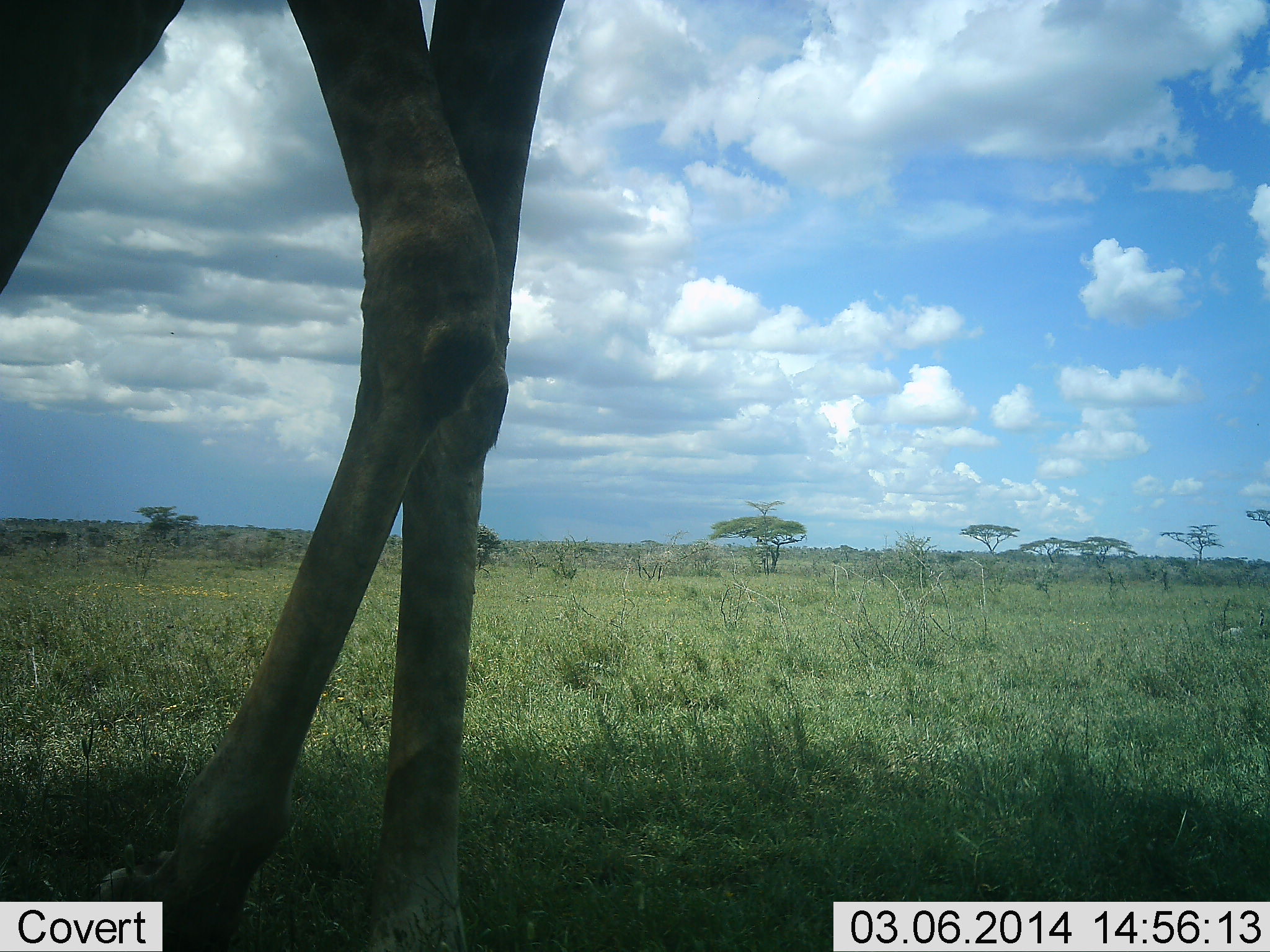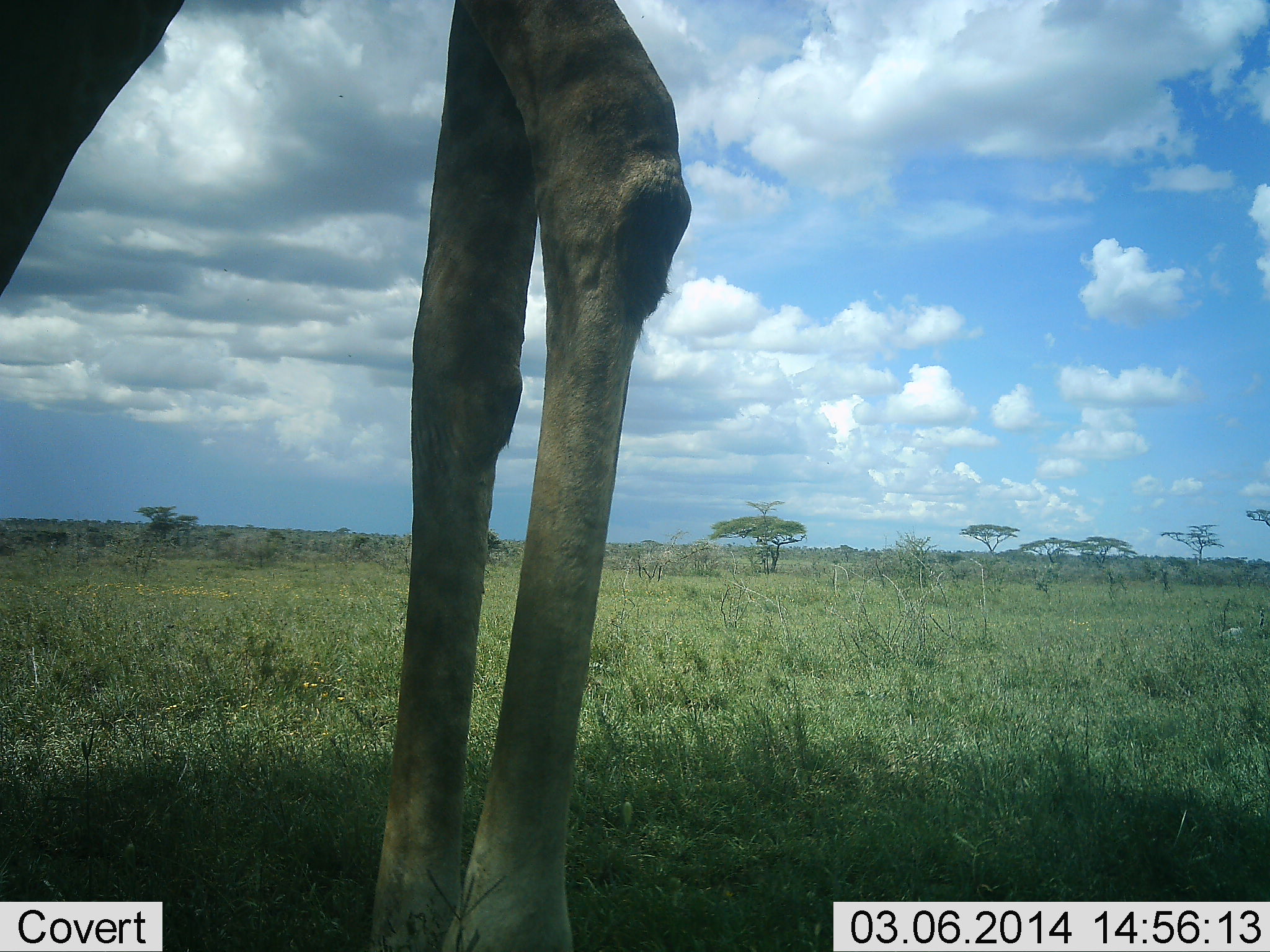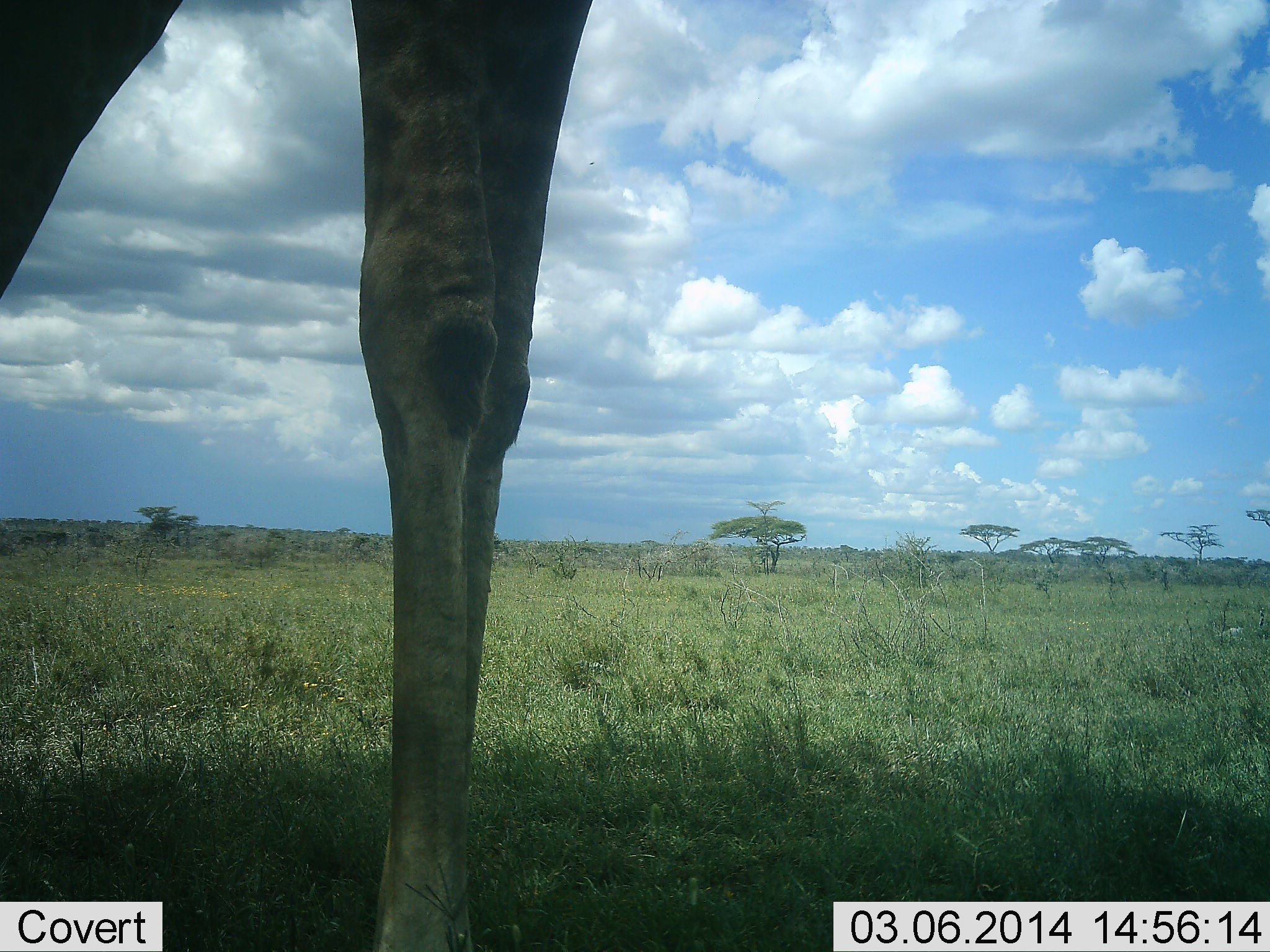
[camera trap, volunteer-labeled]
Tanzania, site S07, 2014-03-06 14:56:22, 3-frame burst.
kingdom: Animalia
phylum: Chordata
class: Mammalia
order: Artiodactyla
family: Giraffidae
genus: Giraffa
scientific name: Giraffa camelopardalis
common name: giraffe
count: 1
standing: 70%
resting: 0%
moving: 30%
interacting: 0%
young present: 0%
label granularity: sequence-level